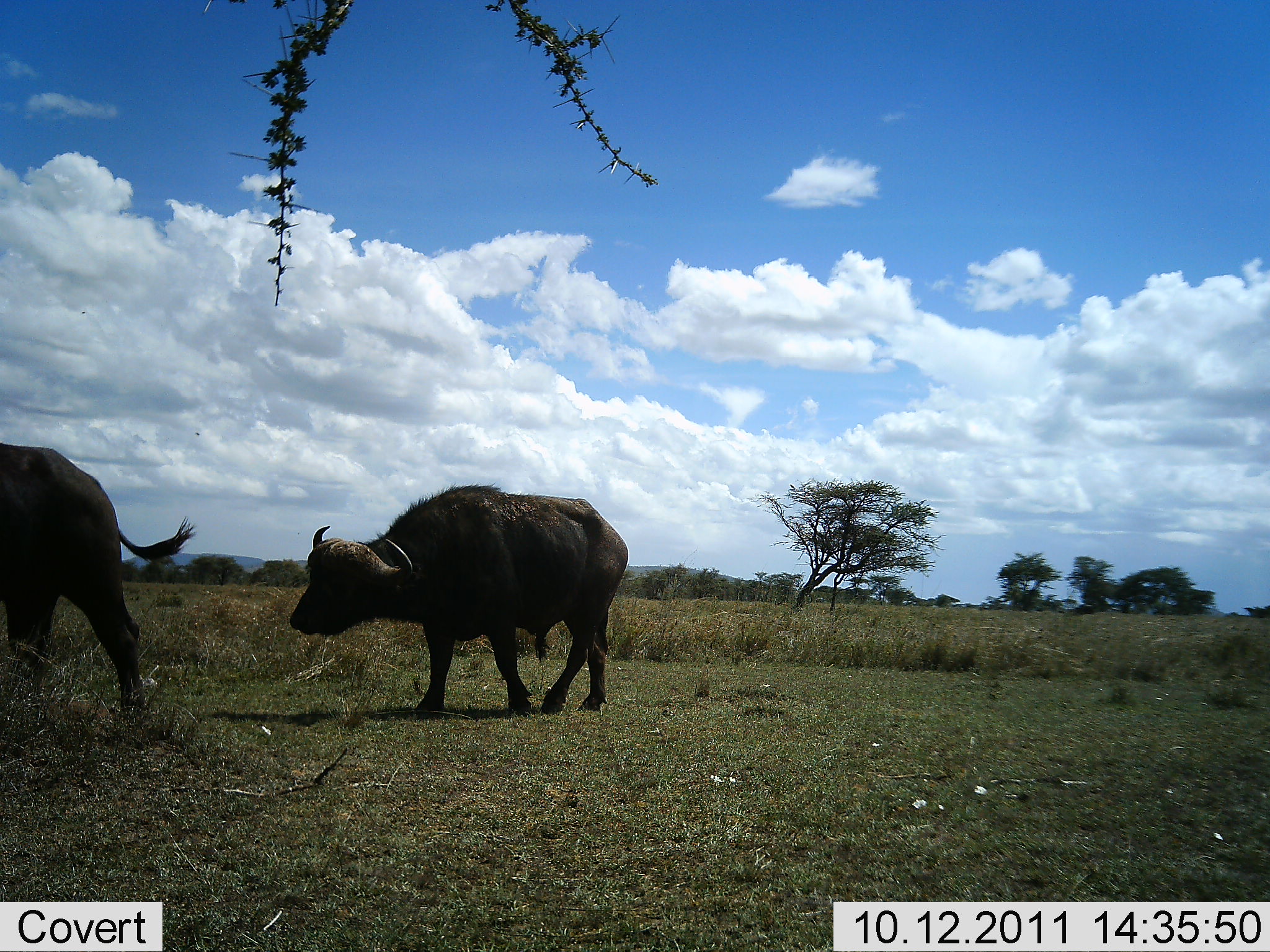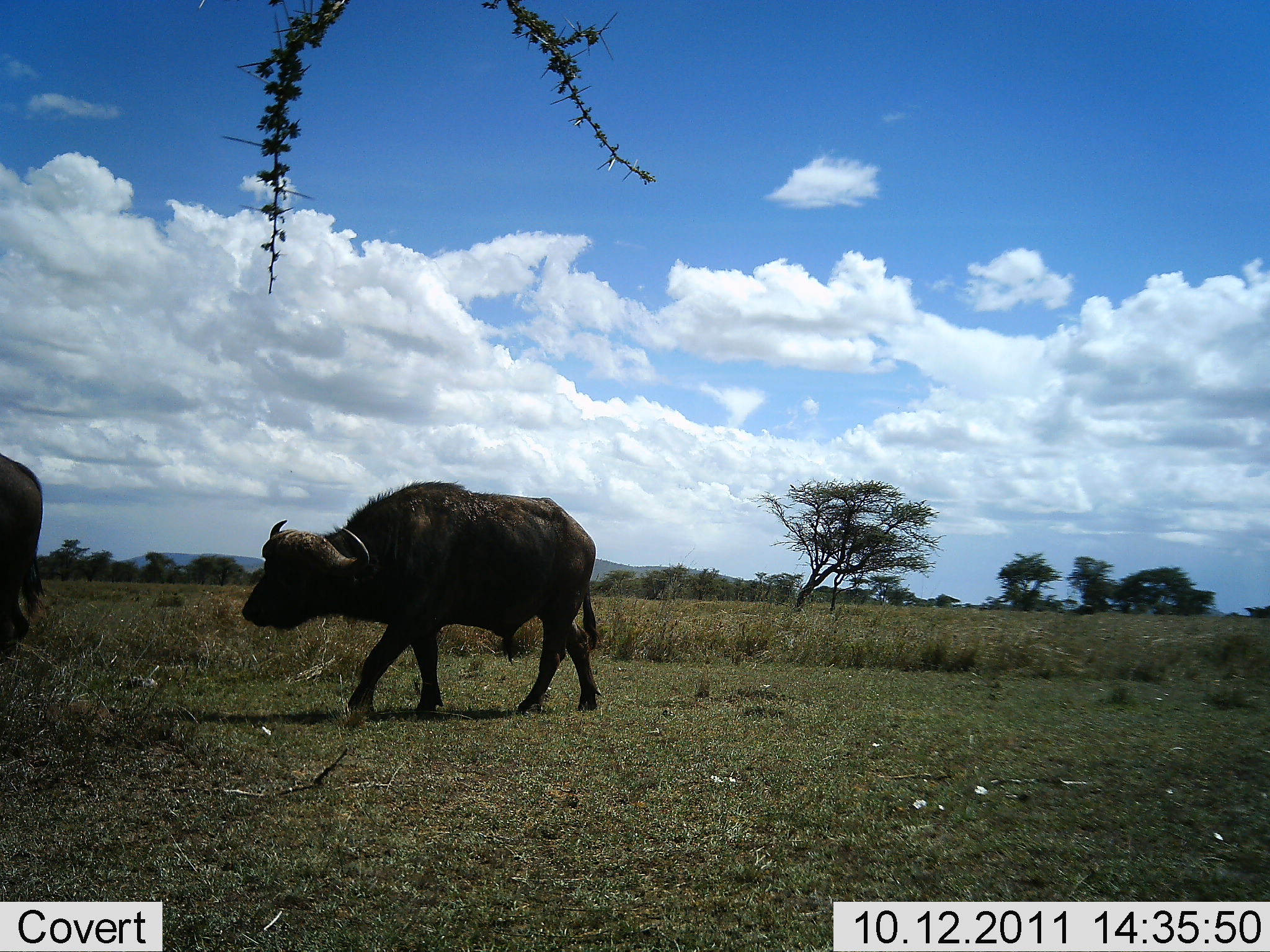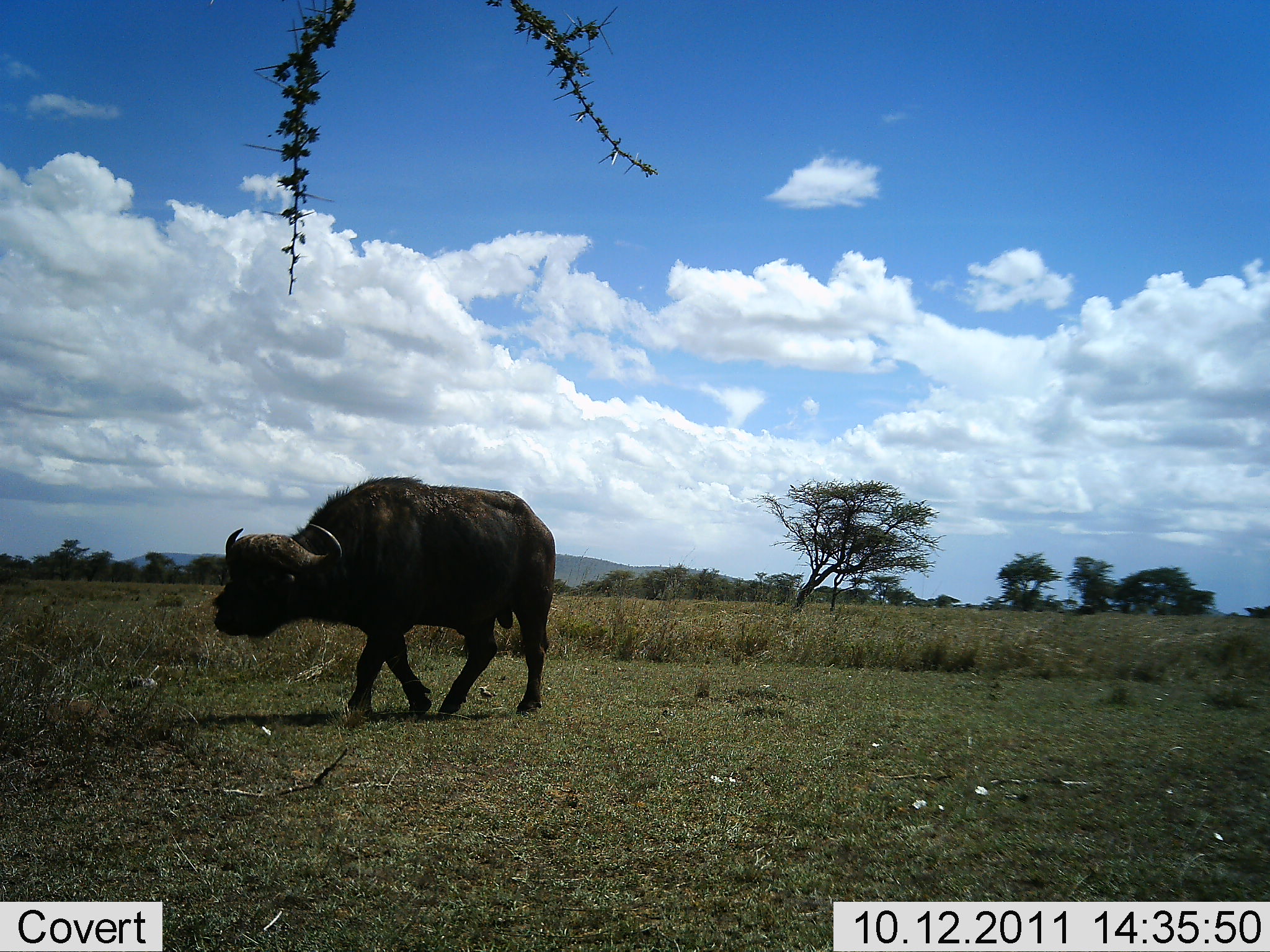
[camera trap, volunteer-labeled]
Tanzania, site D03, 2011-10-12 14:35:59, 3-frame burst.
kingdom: Animalia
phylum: Chordata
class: Mammalia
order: Artiodactyla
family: Bovidae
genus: Syncerus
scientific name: Syncerus caffer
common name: cape buffalo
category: buffalo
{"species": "buffalo (cape buffalo) (Syncerus caffer)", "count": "2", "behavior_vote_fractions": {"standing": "8%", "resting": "0%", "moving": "100%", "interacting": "0%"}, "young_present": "0%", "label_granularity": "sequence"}